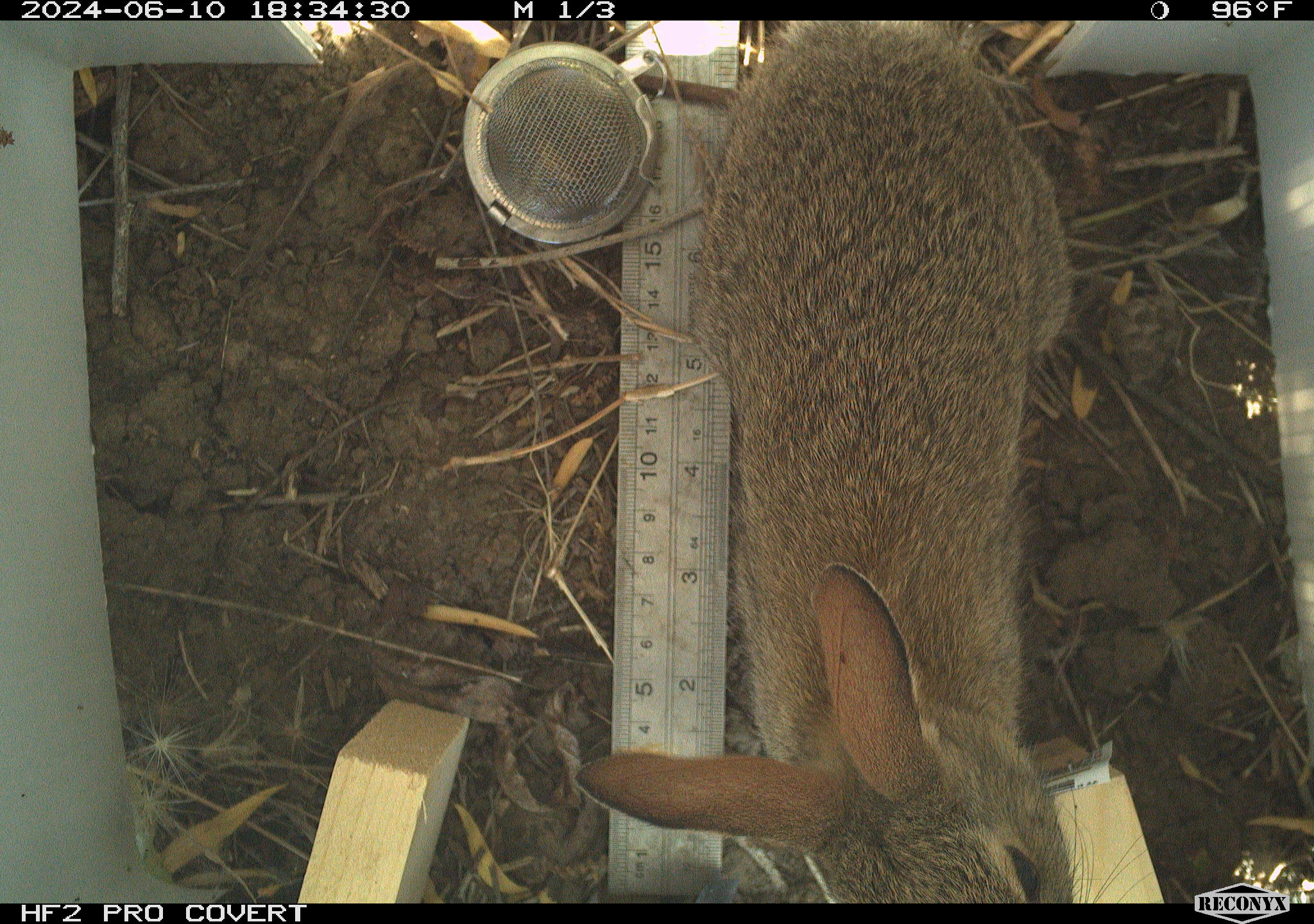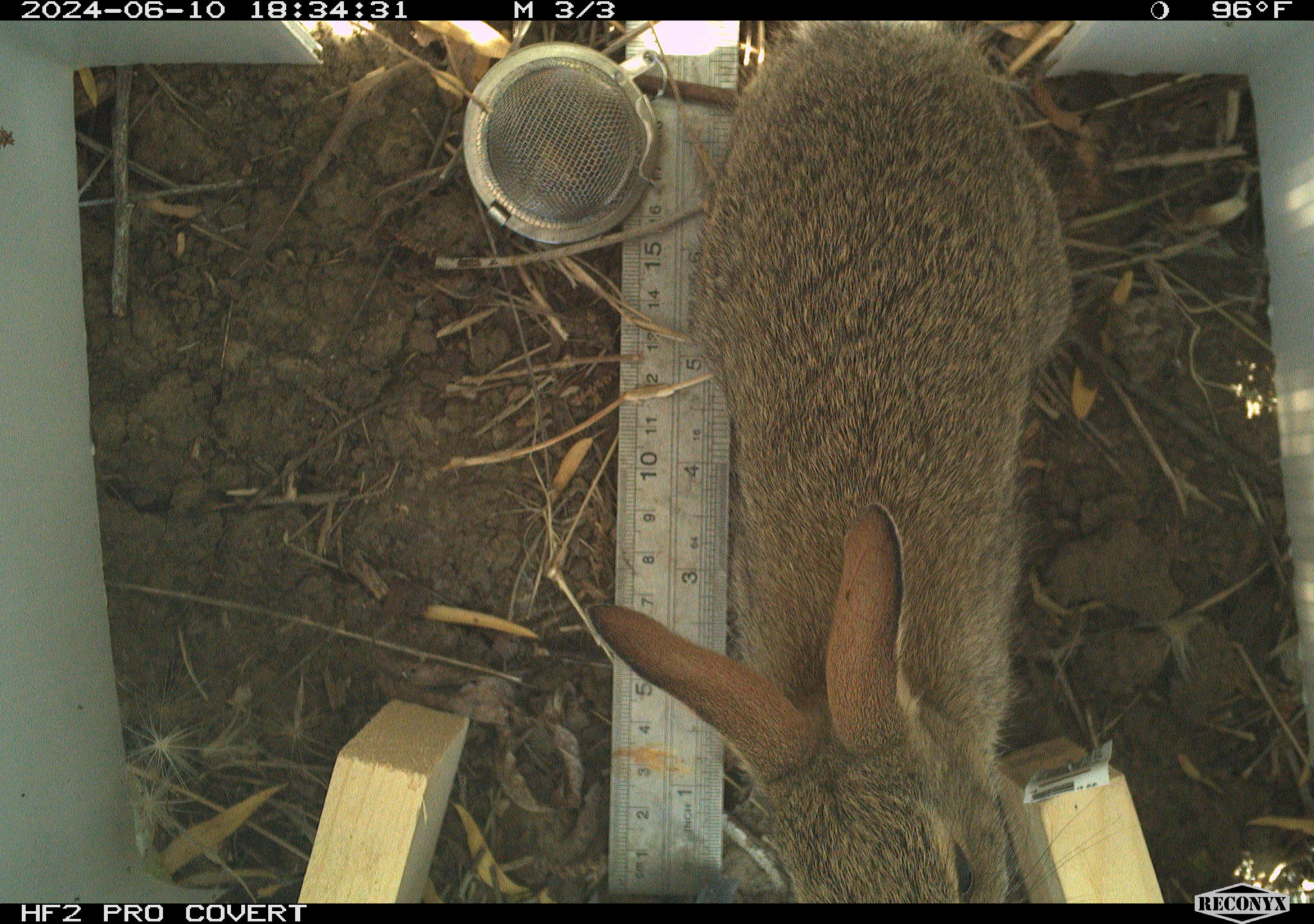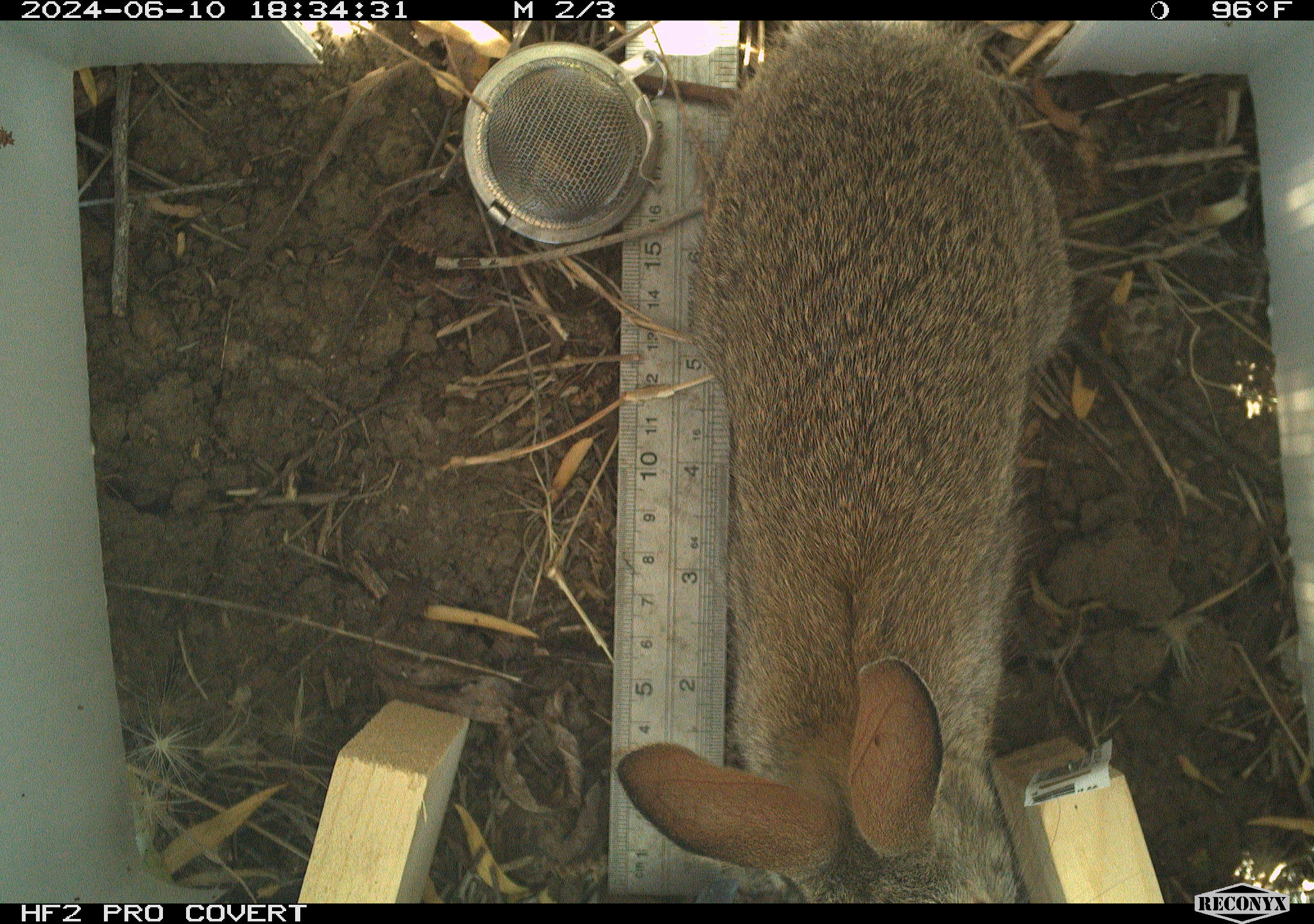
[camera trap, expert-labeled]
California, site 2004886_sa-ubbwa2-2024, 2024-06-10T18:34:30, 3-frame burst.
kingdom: Animalia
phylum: Chordata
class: Mammalia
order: Lagomorpha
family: Leporidae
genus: Sylvilagus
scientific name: Sylvilagus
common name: cottontail rabbits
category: sylvilagus species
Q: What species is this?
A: Sylvilagus species (cottontail rabbits) (Sylvilagus).